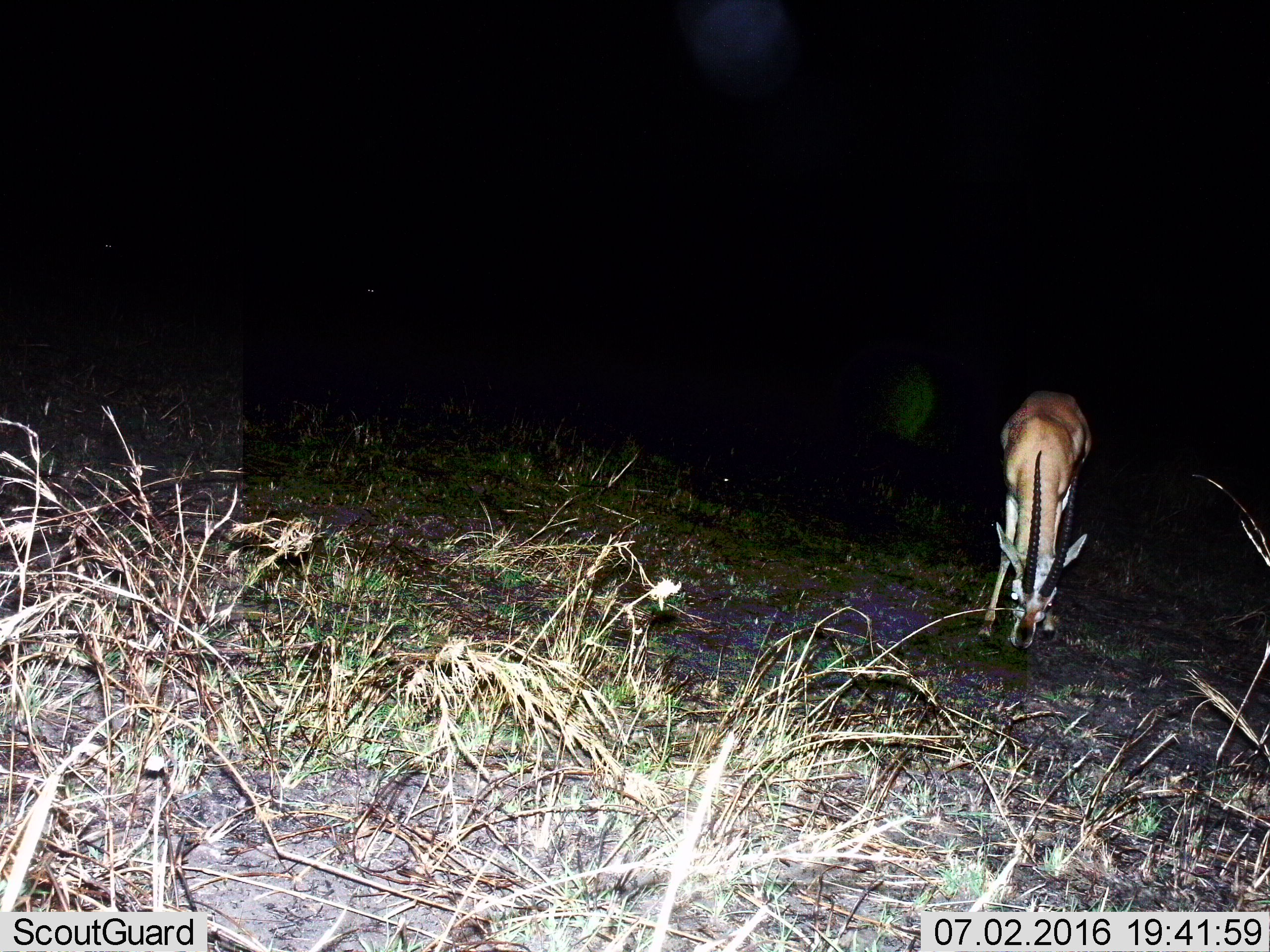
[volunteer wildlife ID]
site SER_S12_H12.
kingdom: Animalia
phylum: Chordata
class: Mammalia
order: Artiodactyla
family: Bovidae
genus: Eudorcas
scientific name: Eudorcas thomsonii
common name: thomson's gazelle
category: gazellethomsons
Gazellethomsons (thomson's gazelle) (Eudorcas thomsonii), count 1. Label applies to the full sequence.